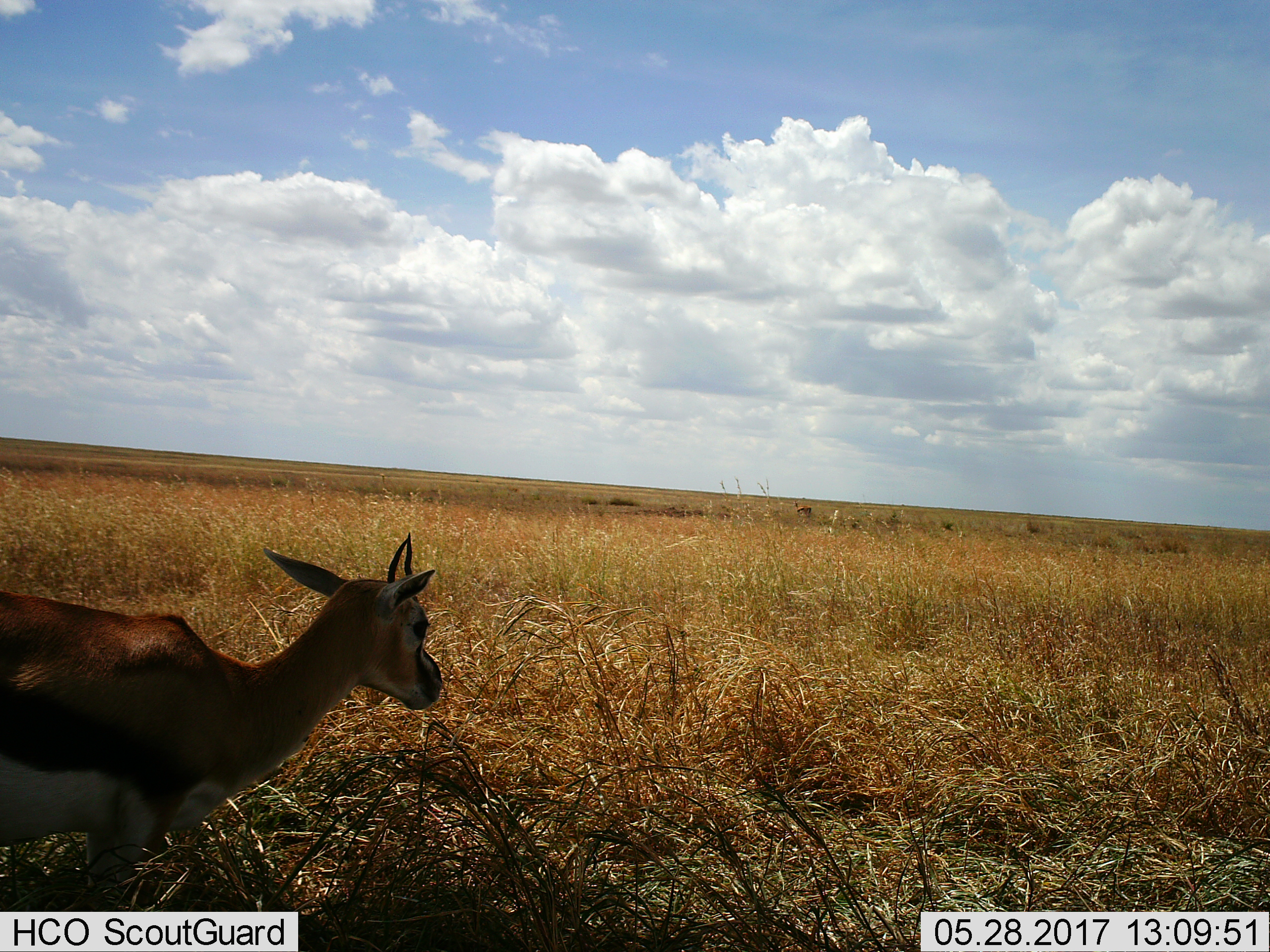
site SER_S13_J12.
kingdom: Animalia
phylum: Chordata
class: Mammalia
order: Artiodactyla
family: Bovidae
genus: Eudorcas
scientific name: Eudorcas thomsonii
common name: thomson's gazelle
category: gazellethomsons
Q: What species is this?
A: Gazellethomsons (thomson's gazelle) (Eudorcas thomsonii).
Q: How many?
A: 1.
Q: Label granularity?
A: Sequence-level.